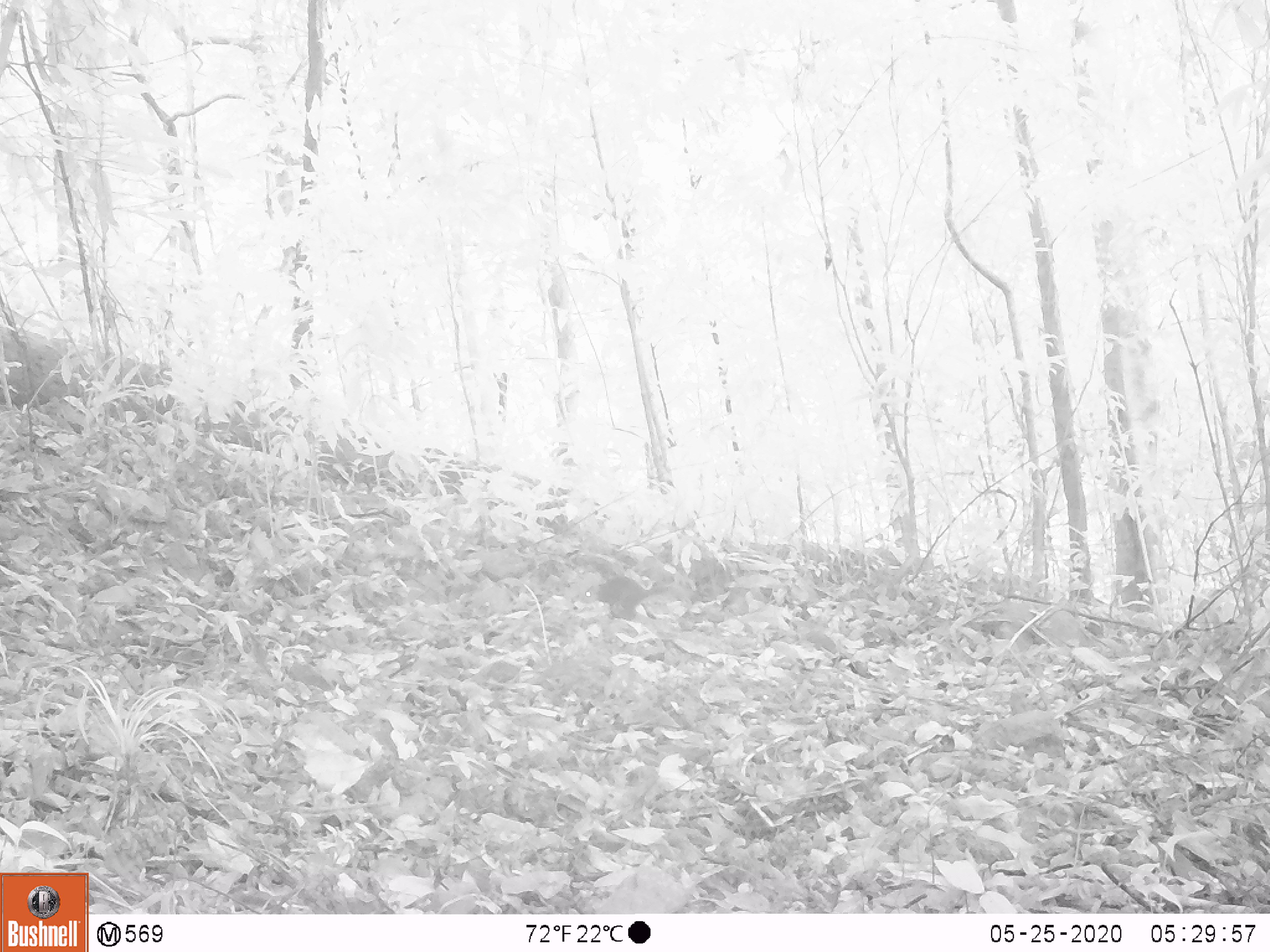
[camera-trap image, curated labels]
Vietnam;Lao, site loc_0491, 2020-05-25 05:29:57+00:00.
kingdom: Animalia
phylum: Chordata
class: Mammalia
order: Rodentia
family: Sciuridae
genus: Dremomys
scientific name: Dremomys rufigenis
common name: red-cheeked squirrel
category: red cheeked squirrel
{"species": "red cheeked squirrel (red-cheeked squirrel) (Dremomys rufigenis)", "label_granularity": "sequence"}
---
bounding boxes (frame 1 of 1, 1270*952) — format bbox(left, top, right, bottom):
red cheeked squirrel: bbox(582, 575, 674, 622)